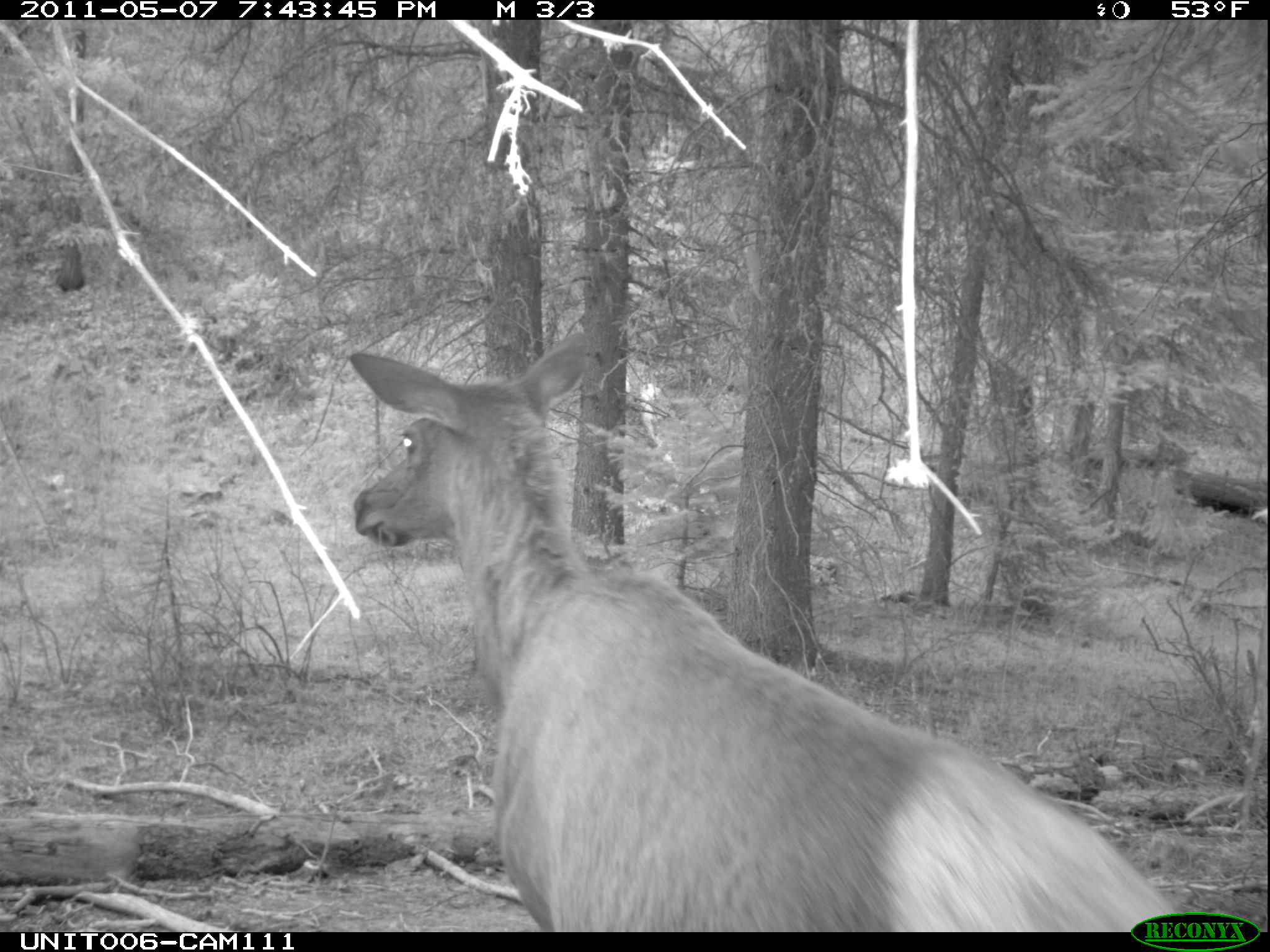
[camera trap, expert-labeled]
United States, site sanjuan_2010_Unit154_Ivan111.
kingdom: Animalia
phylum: Chordata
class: Mammalia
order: Artiodactyla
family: Cervidae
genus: Cervus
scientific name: Cervus elaphus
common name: red deer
Cervus elaphus (red deer).